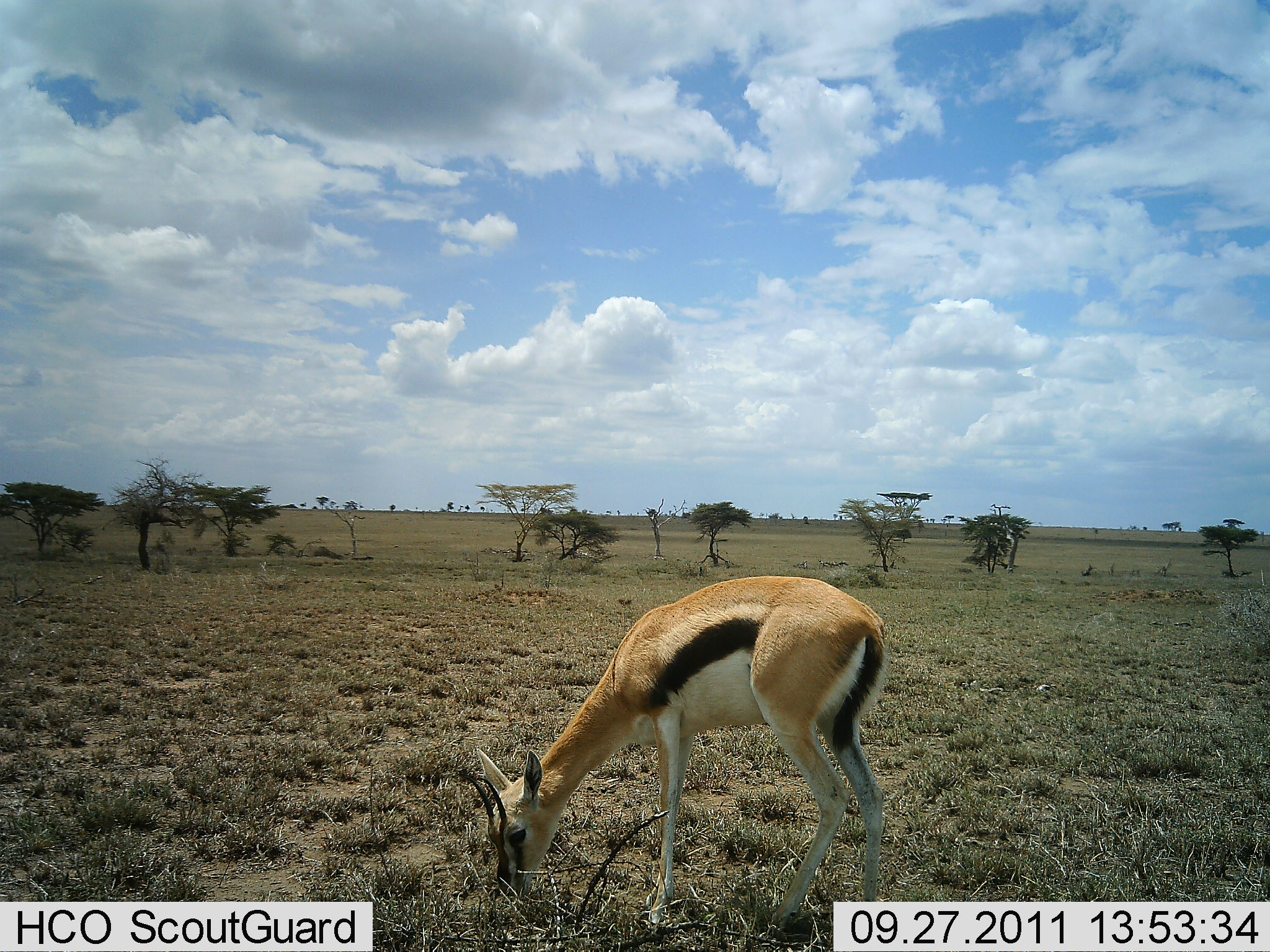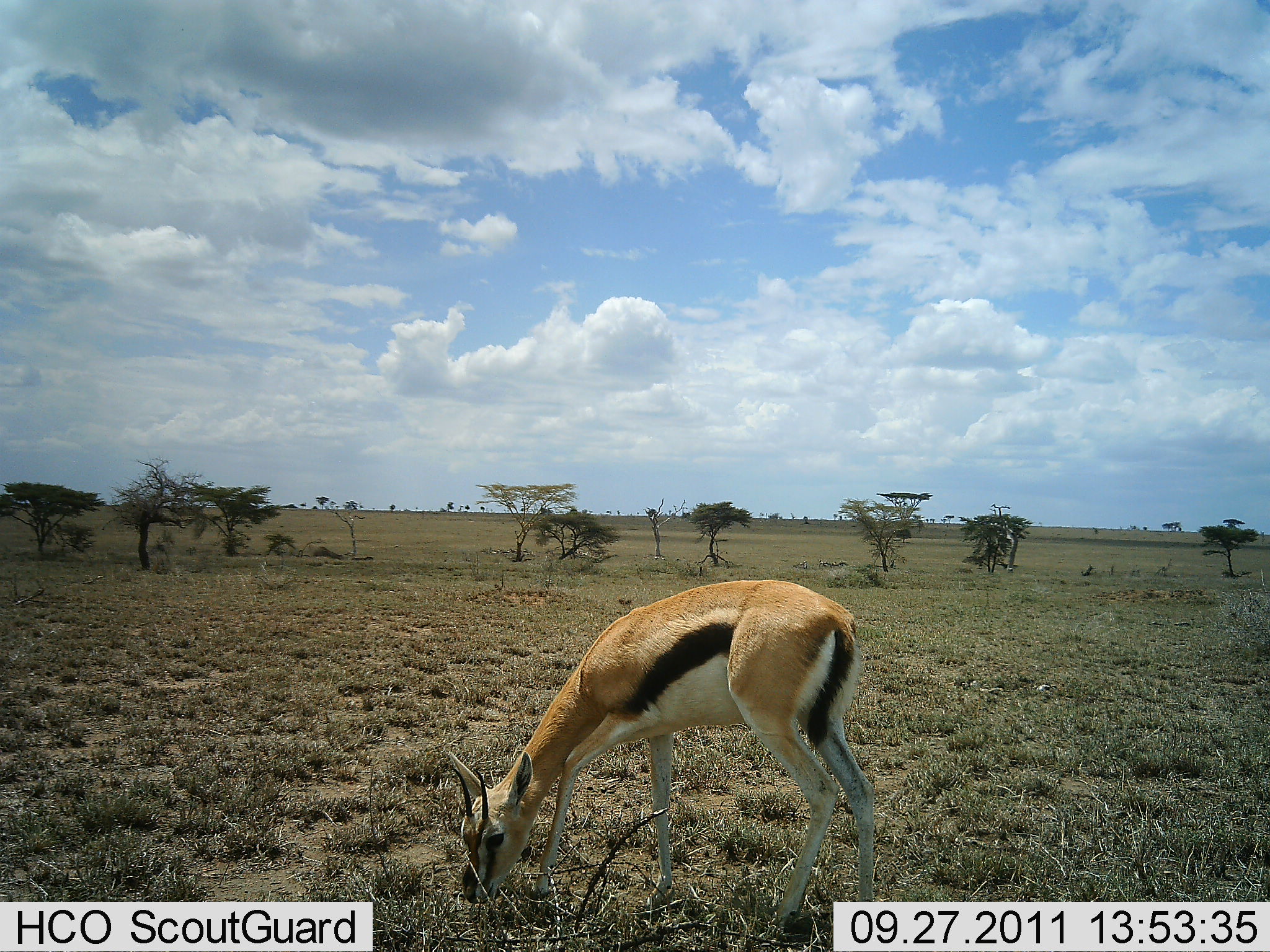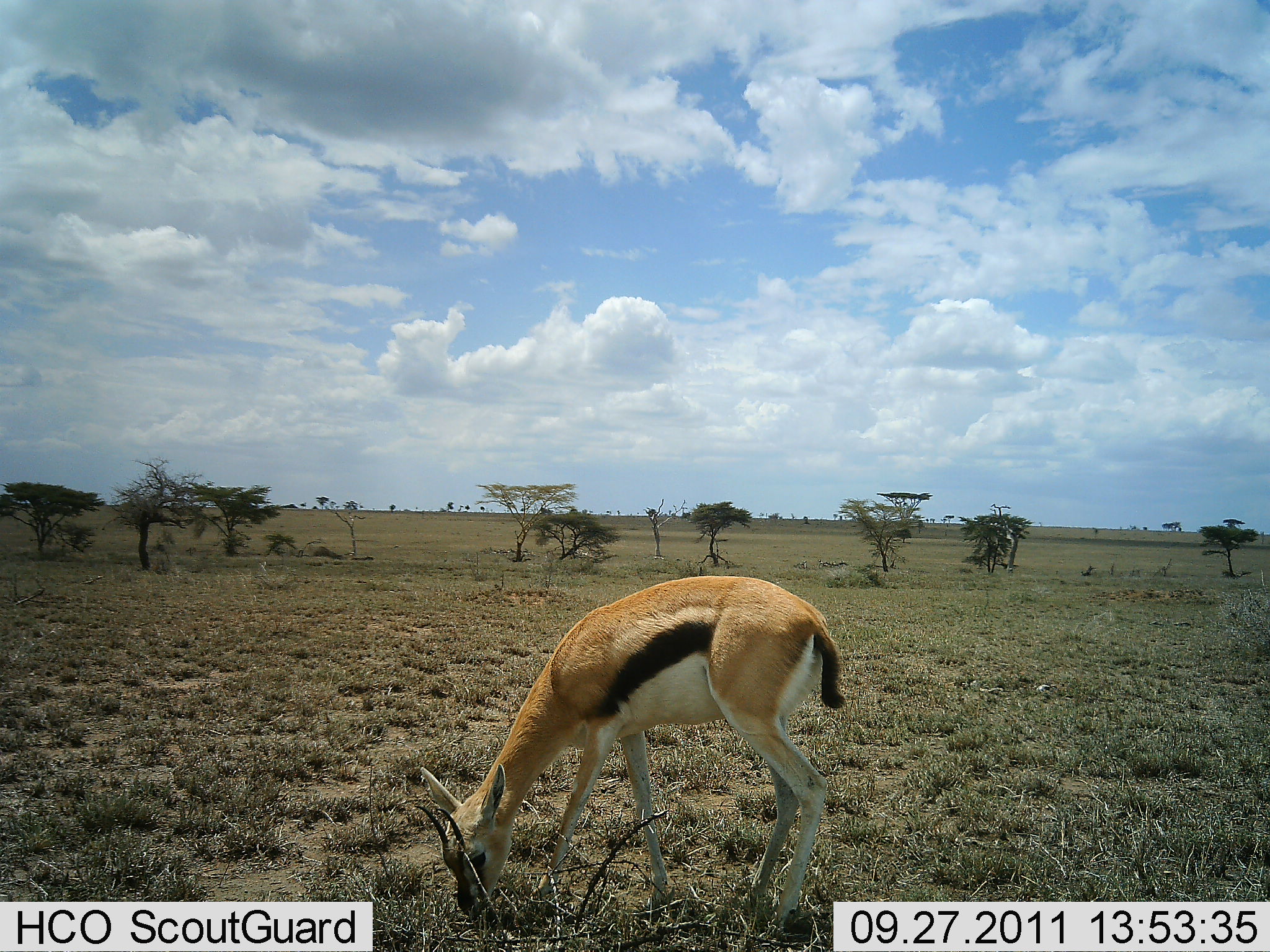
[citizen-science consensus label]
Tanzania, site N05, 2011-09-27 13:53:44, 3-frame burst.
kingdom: Animalia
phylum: Chordata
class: Mammalia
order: Artiodactyla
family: Bovidae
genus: Eudorcas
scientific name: Eudorcas thomsonii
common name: thomson's gazelle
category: gazellethomsons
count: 1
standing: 30%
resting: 0%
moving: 0%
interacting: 0%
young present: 0%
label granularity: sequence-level